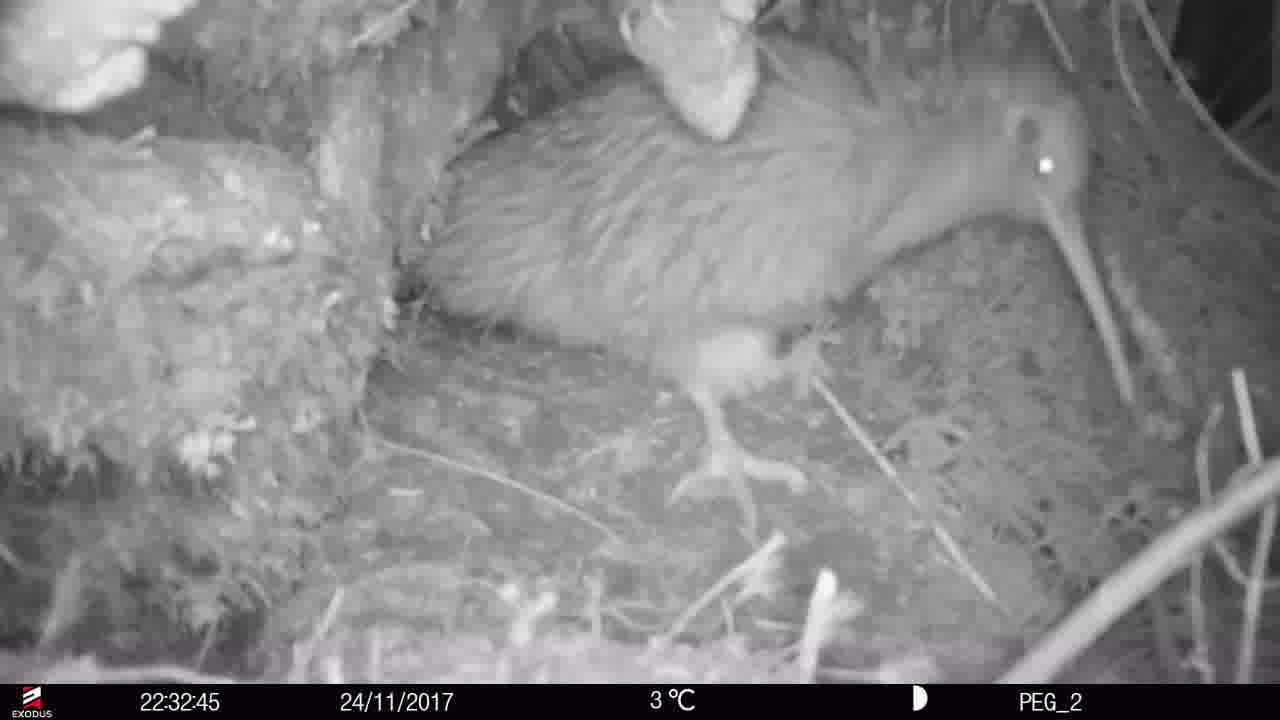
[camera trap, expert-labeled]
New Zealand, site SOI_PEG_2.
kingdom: Animalia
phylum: Chordata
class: Aves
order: Apterygiformes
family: Apterygidae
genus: Apteryx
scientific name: Apteryx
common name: kiwi